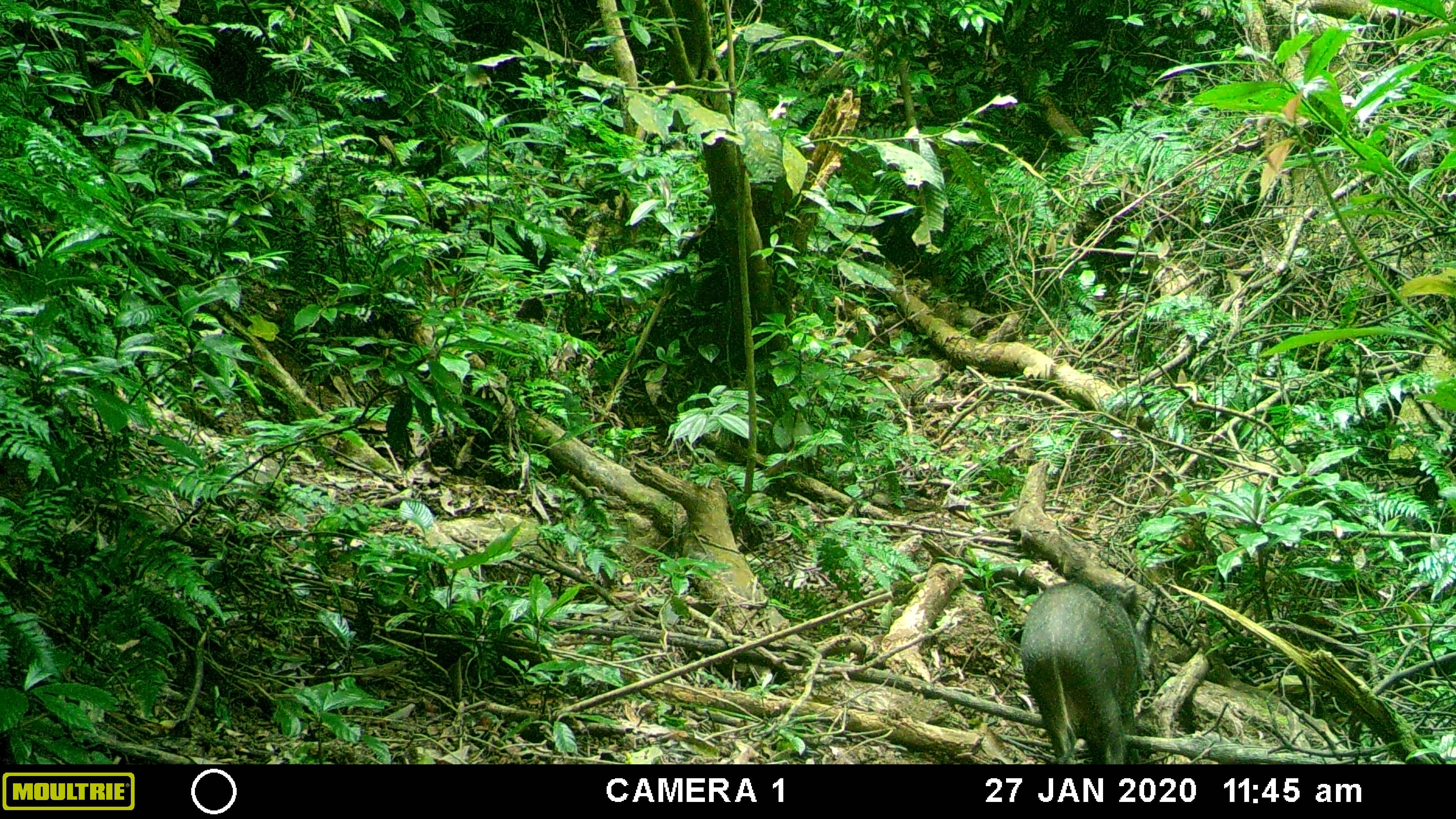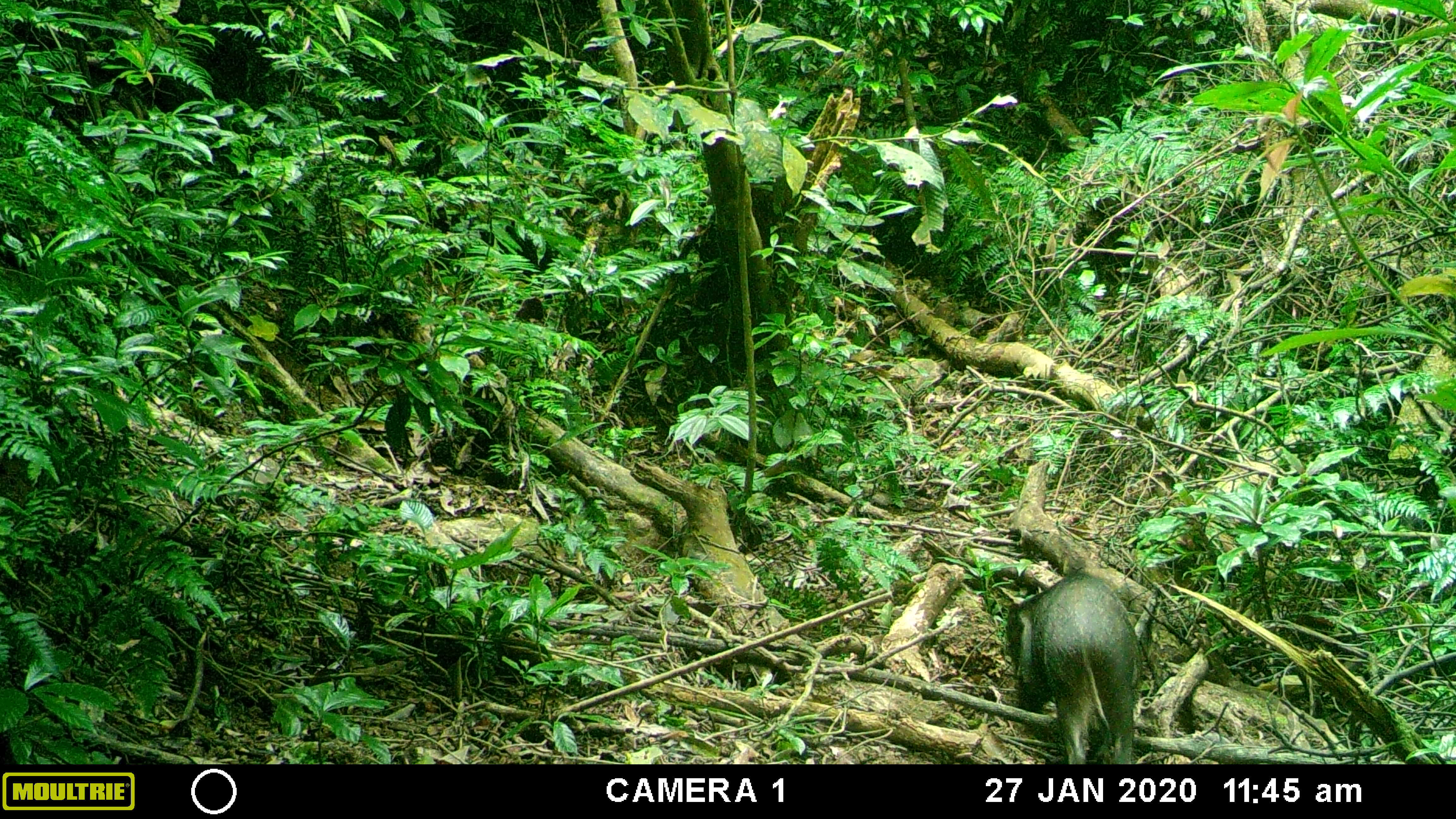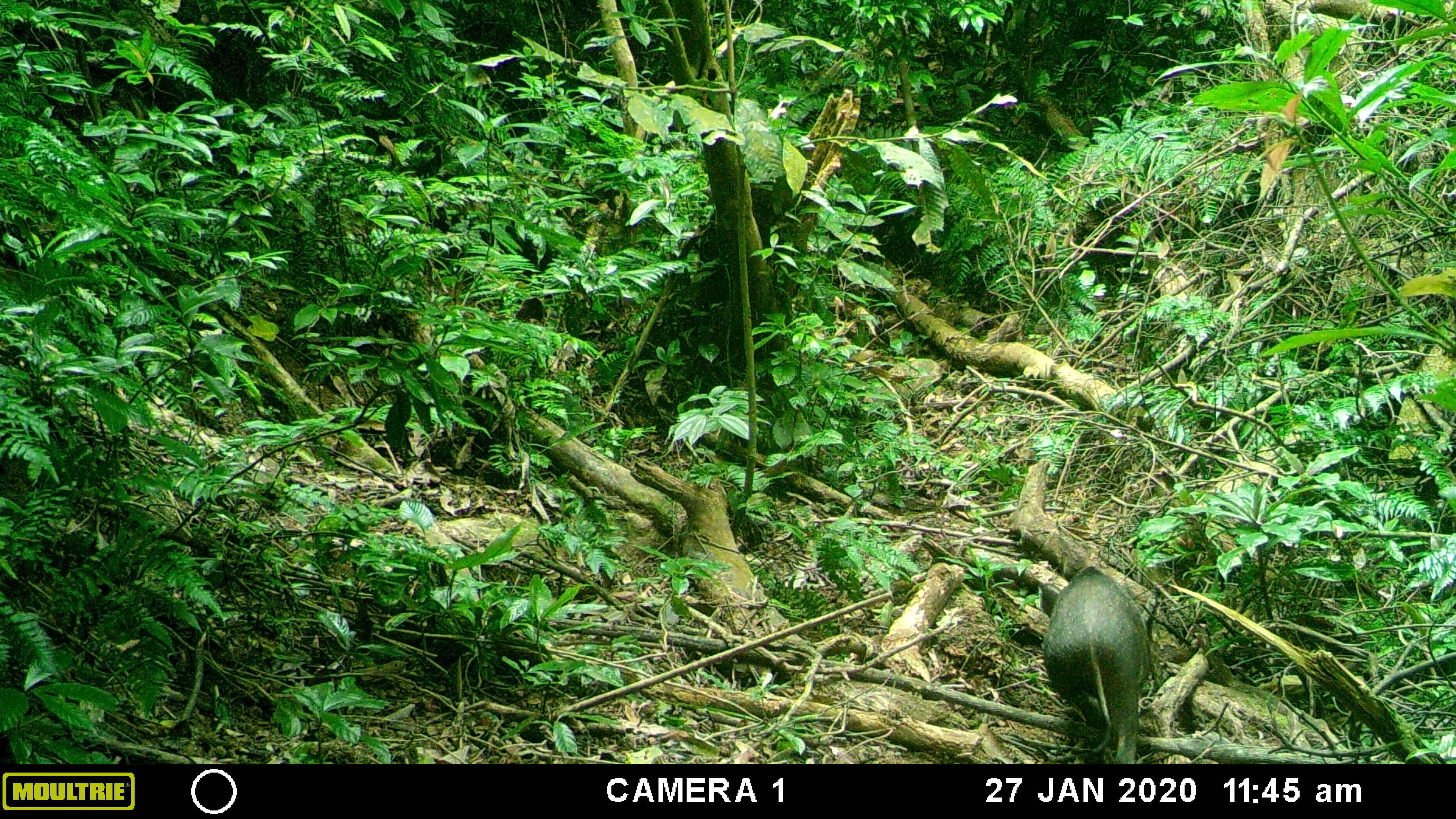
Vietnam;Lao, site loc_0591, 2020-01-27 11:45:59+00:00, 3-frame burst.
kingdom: Animalia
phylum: Chordata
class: Mammalia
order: Artiodactyla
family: Suidae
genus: Sus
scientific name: Sus scrofa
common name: eurasian wild pig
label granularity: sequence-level